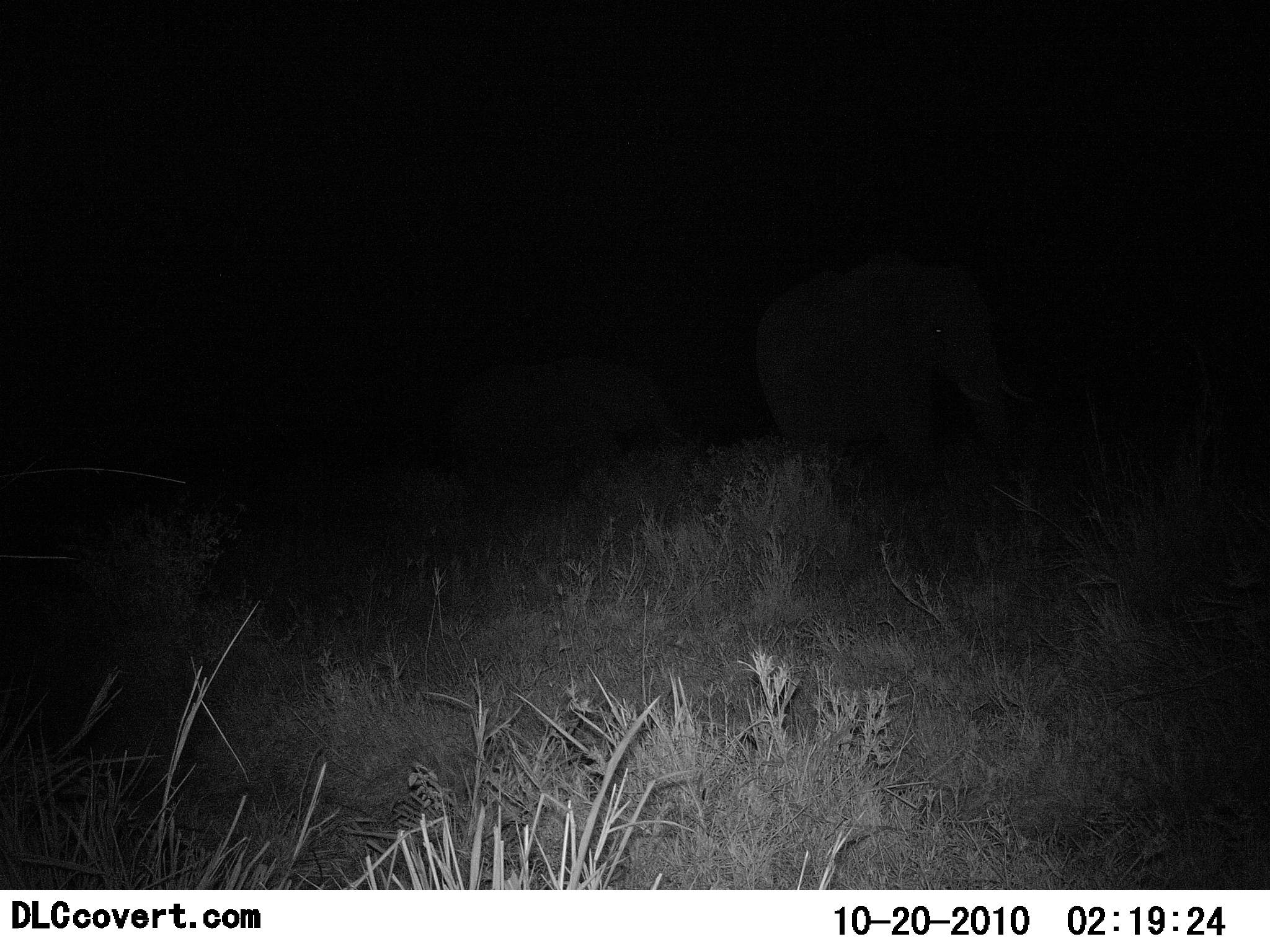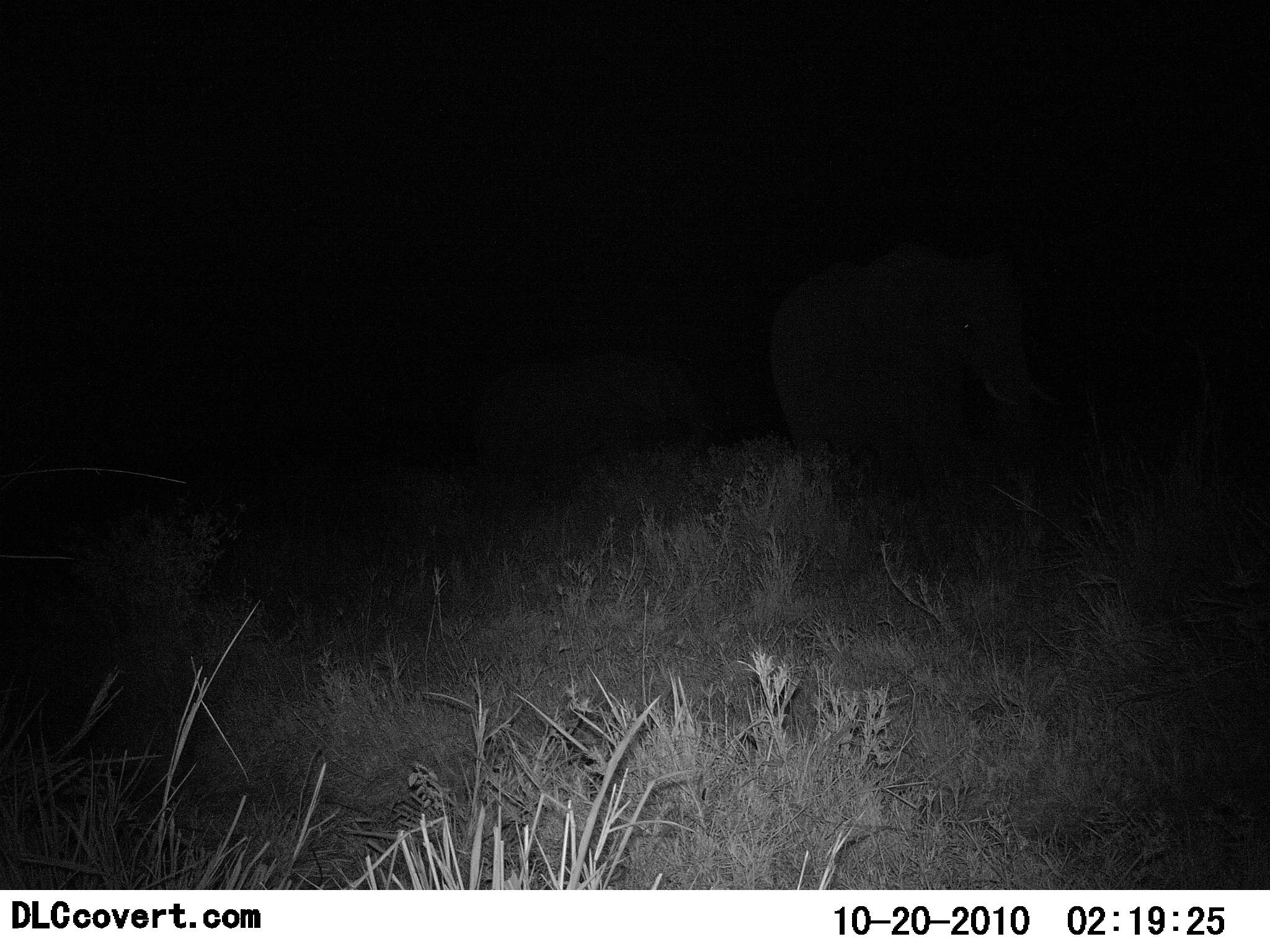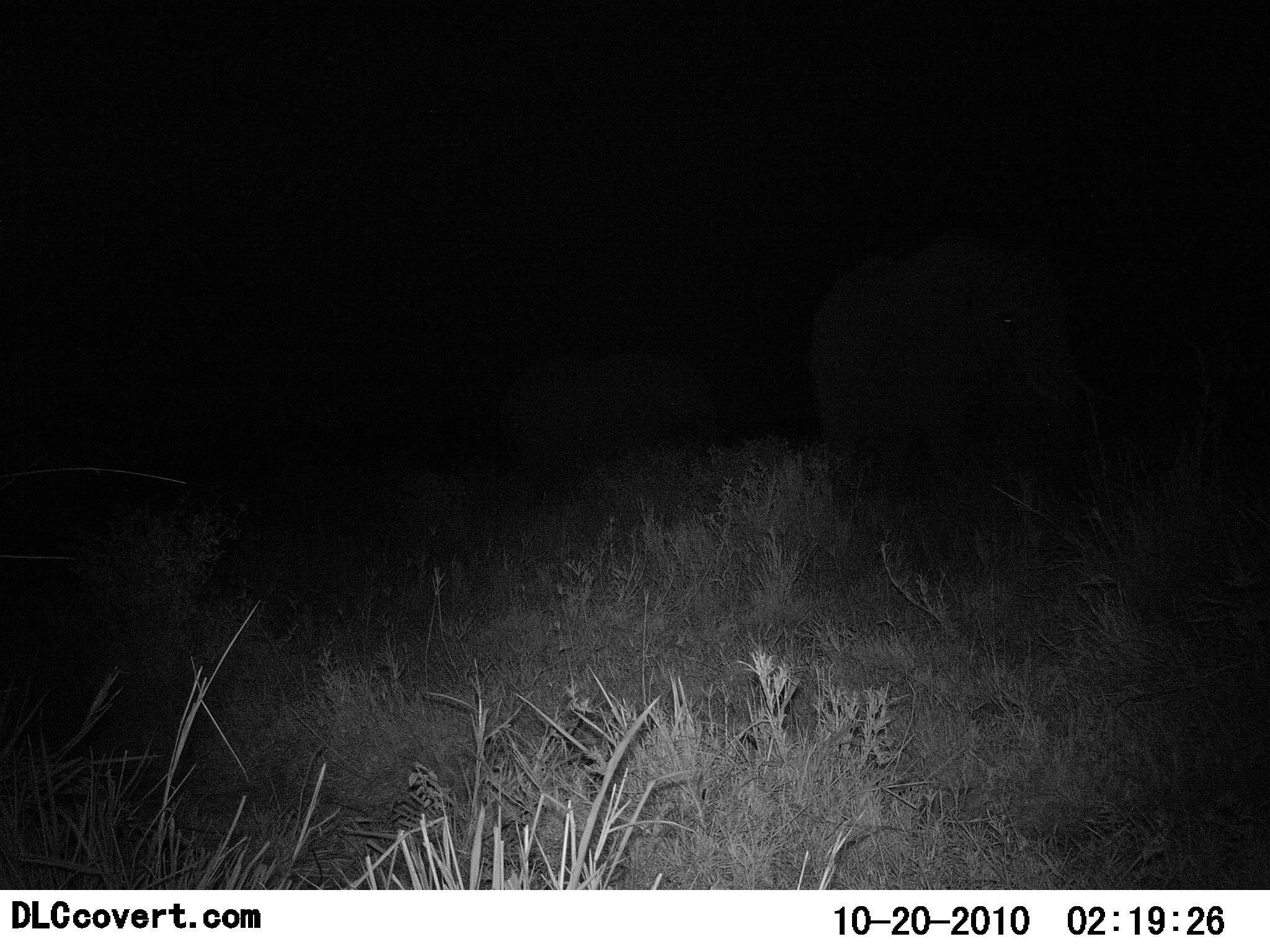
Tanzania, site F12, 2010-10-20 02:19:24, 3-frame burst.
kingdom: Animalia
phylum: Chordata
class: Mammalia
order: Proboscidea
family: Elephantidae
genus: Loxodonta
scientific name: Loxodonta africana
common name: african bush elephant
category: elephant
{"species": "elephant (african bush elephant) (Loxodonta africana)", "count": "2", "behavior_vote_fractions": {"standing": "18%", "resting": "0%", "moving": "91%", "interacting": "0%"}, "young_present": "0%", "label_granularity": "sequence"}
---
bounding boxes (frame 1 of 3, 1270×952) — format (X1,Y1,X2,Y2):
animal: (755,248,1038,479); (445,354,684,519)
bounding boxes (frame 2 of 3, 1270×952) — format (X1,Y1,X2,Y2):
animal: (770,248,1049,479); (462,344,722,502)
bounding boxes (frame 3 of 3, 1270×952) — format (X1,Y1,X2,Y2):
animal: (810,239,1093,475); (497,351,726,490)